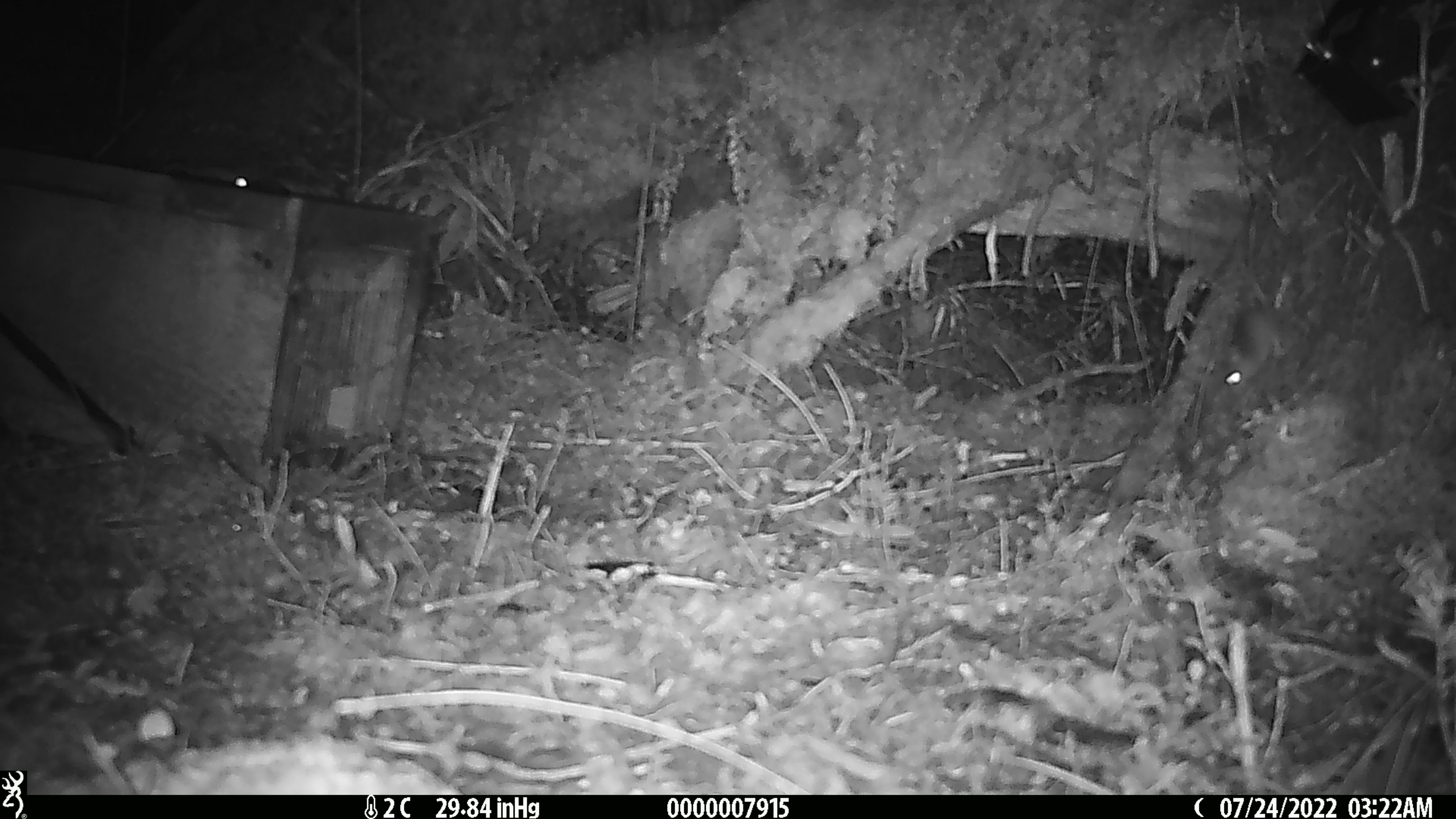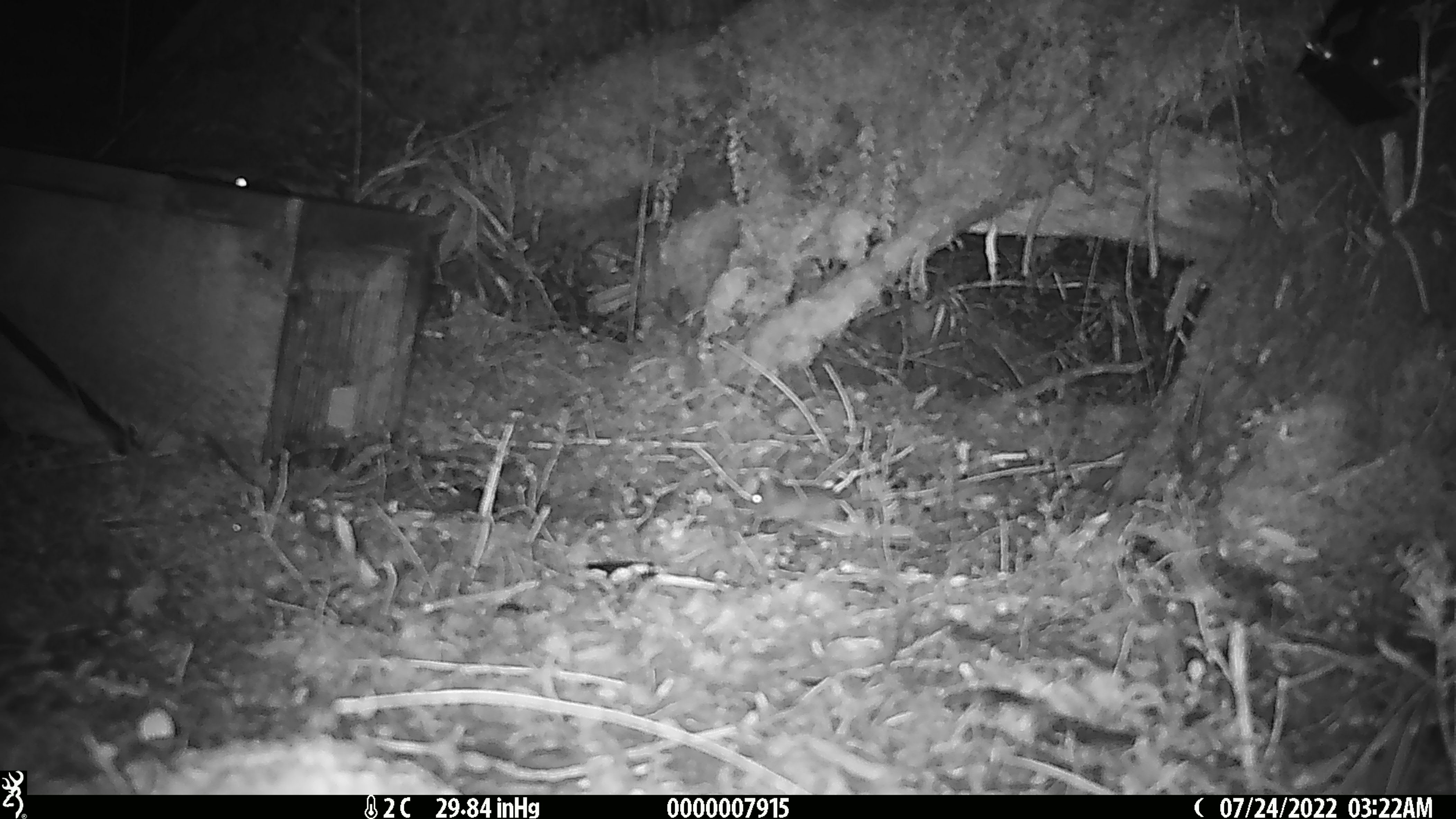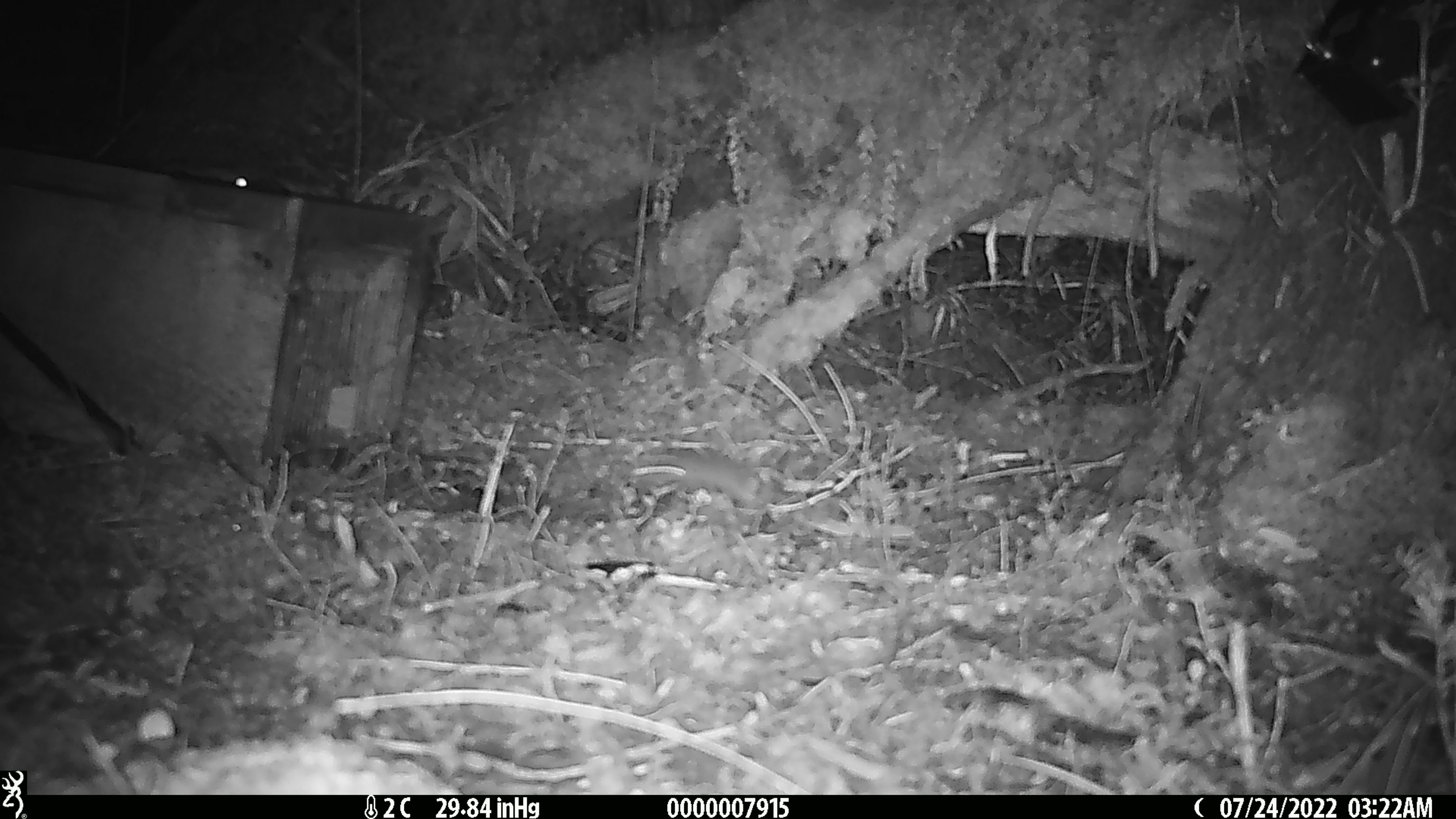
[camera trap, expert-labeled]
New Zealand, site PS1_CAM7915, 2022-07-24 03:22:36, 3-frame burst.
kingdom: Animalia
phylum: Chordata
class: Mammalia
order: Rodentia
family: Muridae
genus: Mus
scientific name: Mus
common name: mouse